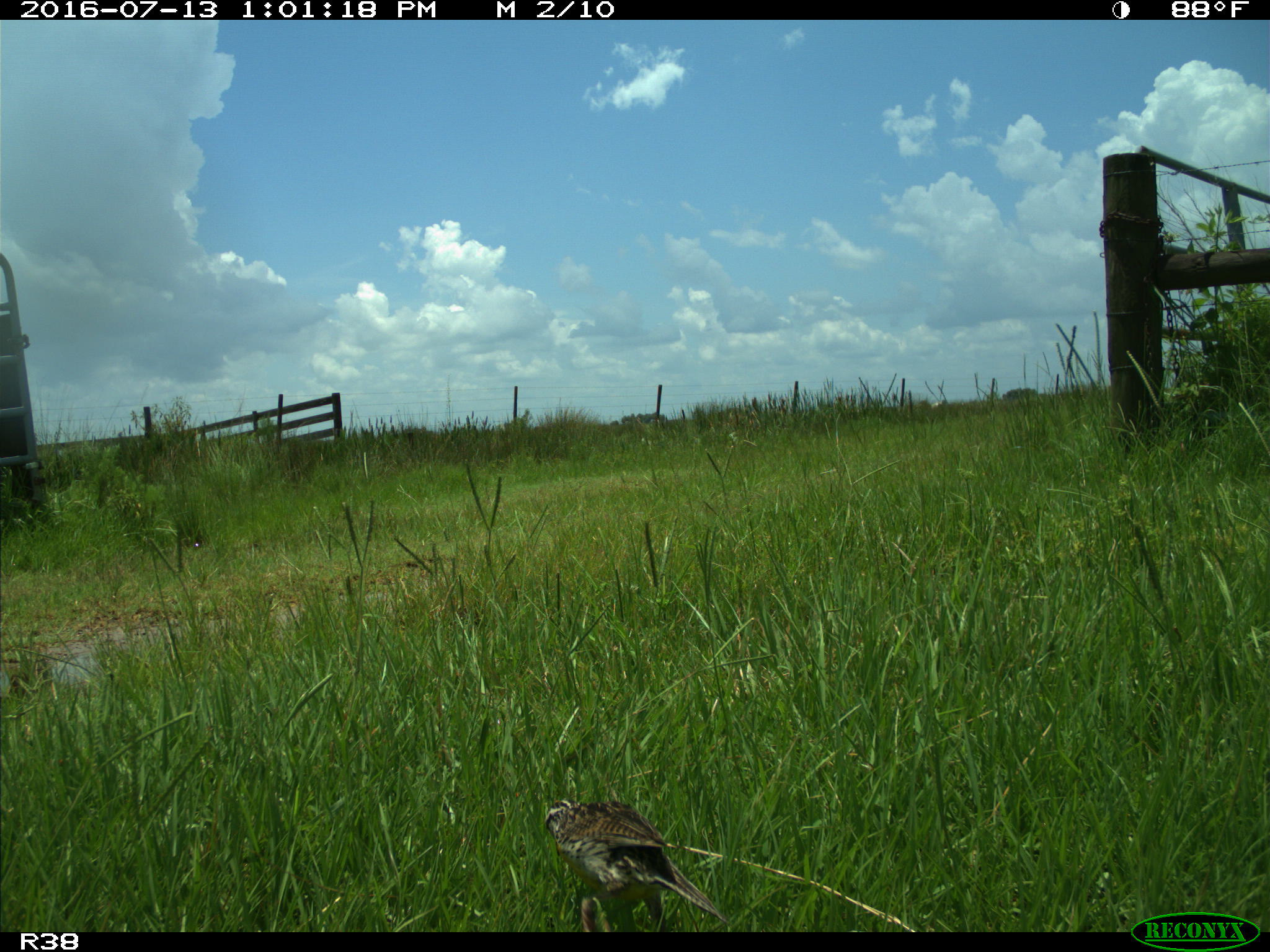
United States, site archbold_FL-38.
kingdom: Animalia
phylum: Chordata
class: Aves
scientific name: Aves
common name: birds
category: unidentified bird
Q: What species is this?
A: Unidentified bird (birds) (Aves).